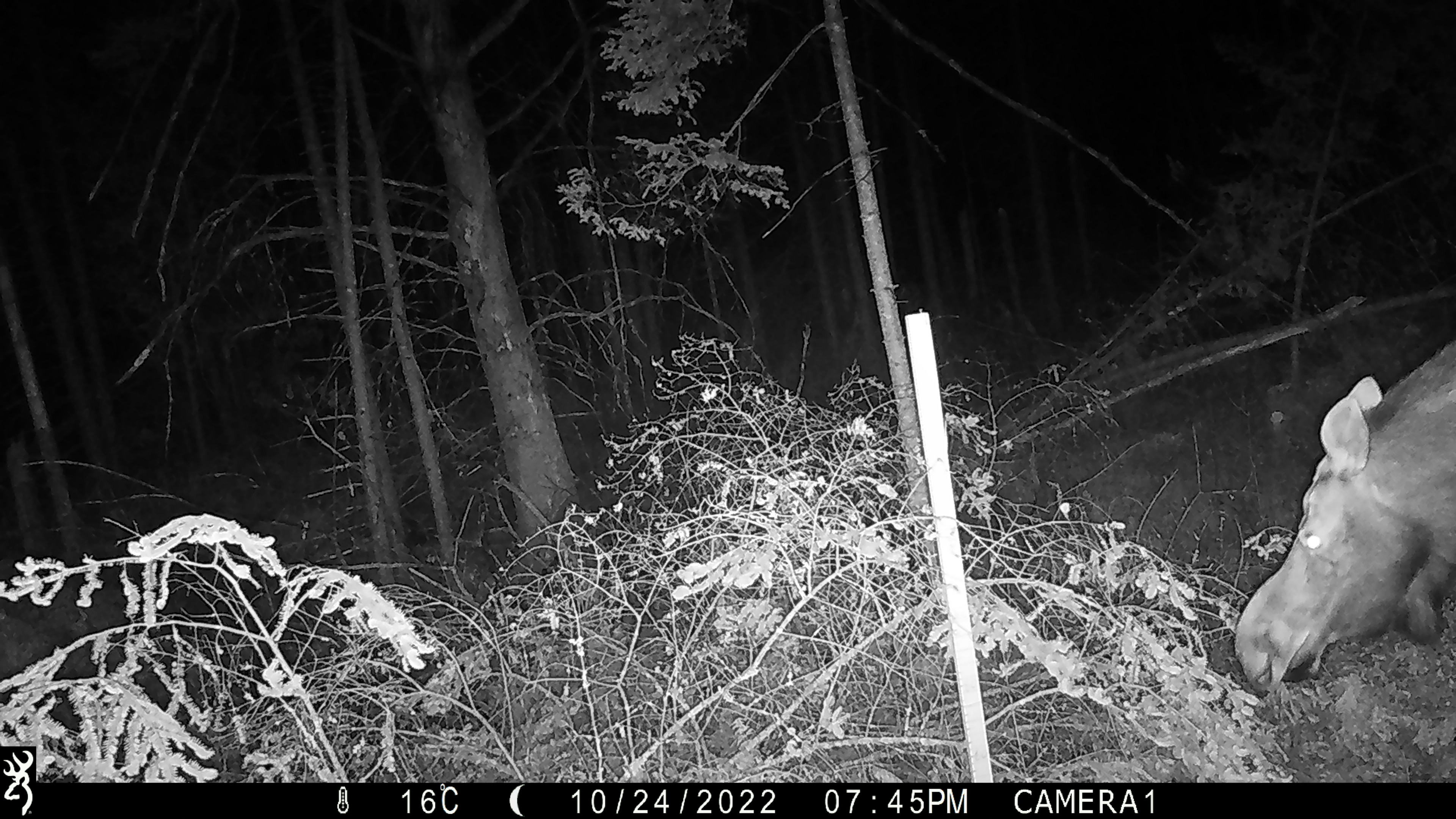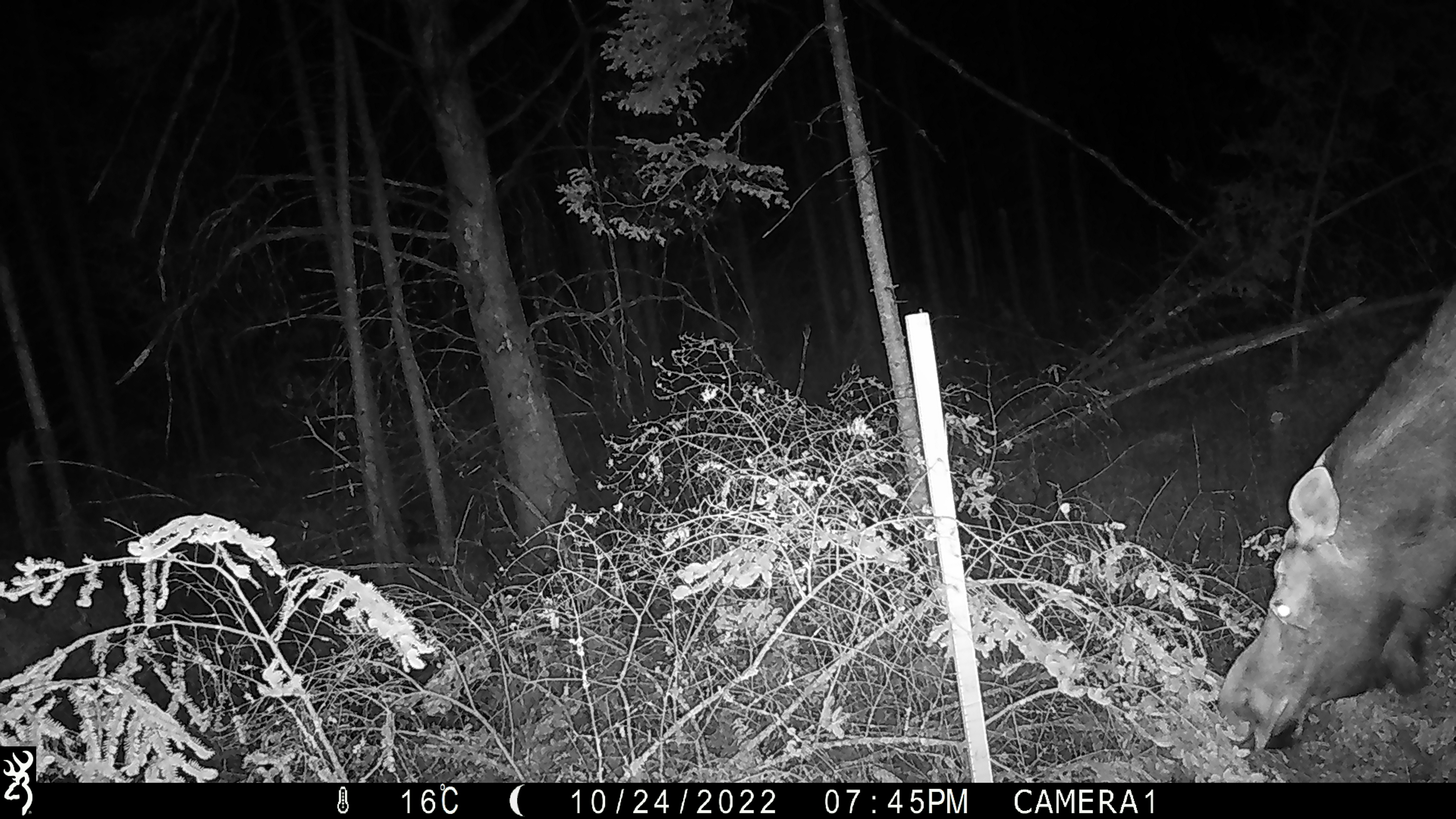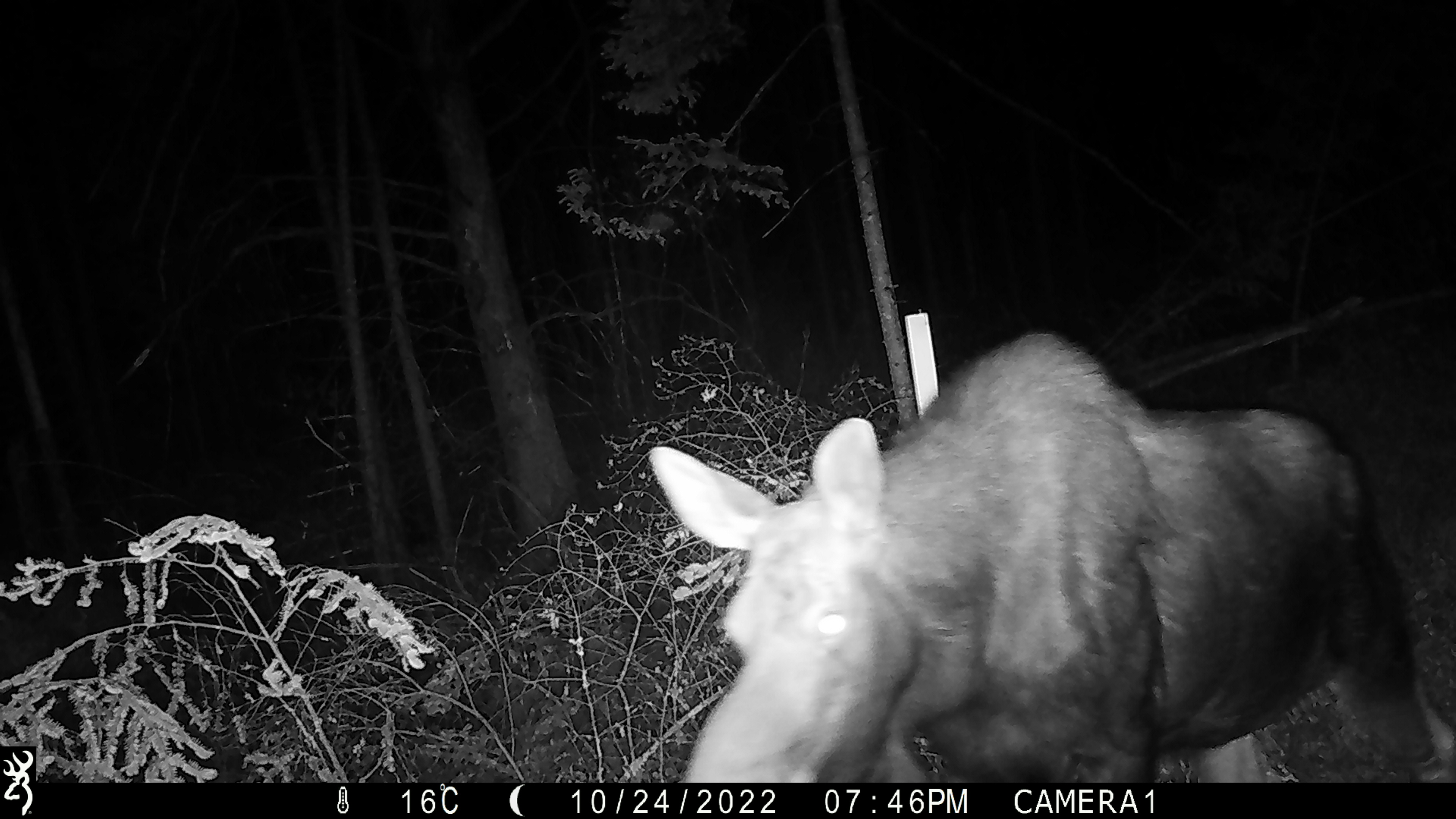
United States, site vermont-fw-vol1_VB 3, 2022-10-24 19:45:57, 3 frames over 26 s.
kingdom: Animalia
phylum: Chordata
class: Mammalia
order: Artiodactyla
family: Cervidae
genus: Alces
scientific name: Alces alces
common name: moose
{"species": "moose (Alces alces)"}